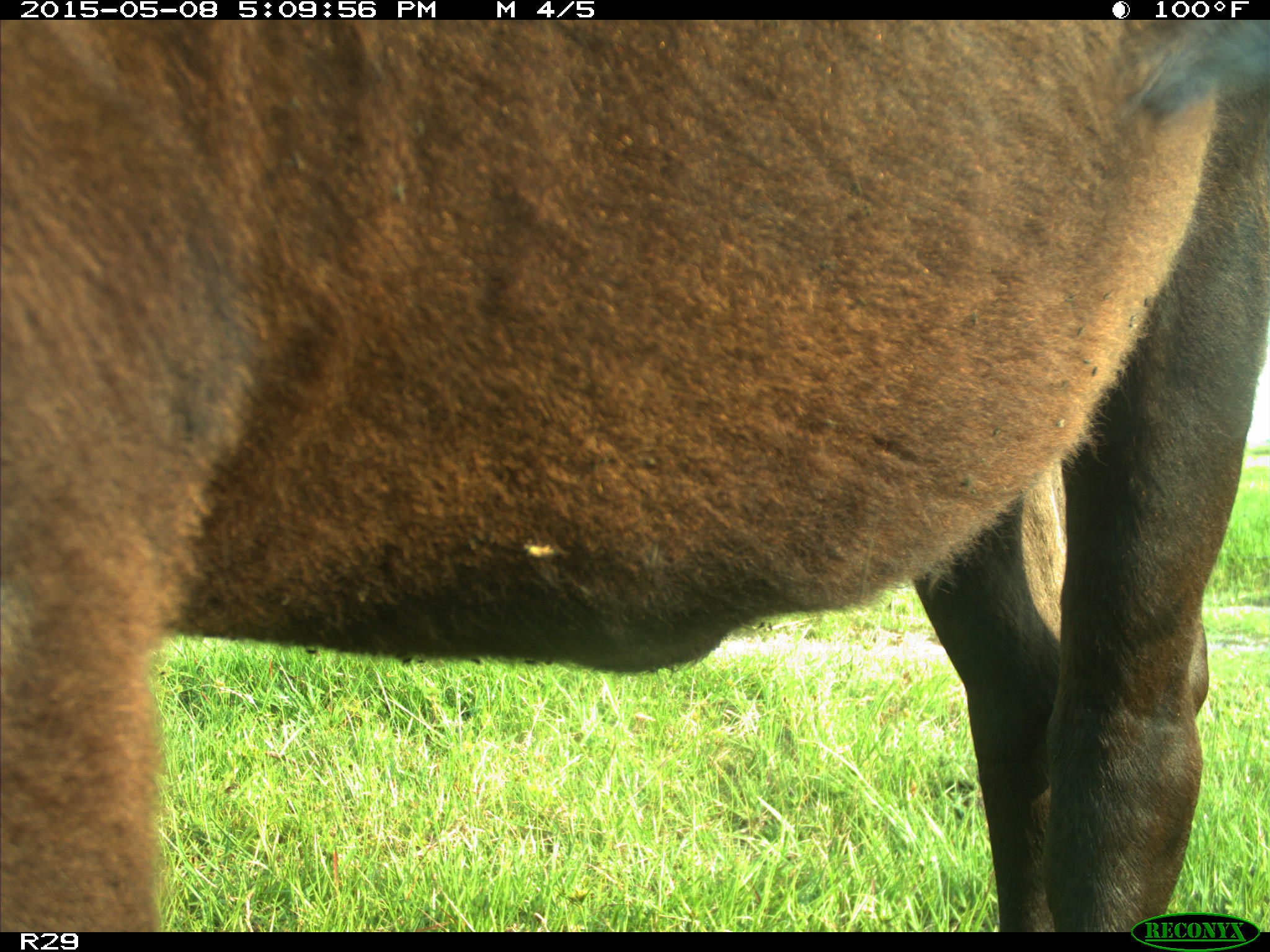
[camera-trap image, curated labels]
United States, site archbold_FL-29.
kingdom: Animalia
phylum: Chordata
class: Mammalia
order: Artiodactyla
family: Bovidae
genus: Bos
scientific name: Bos taurus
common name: domestic cow